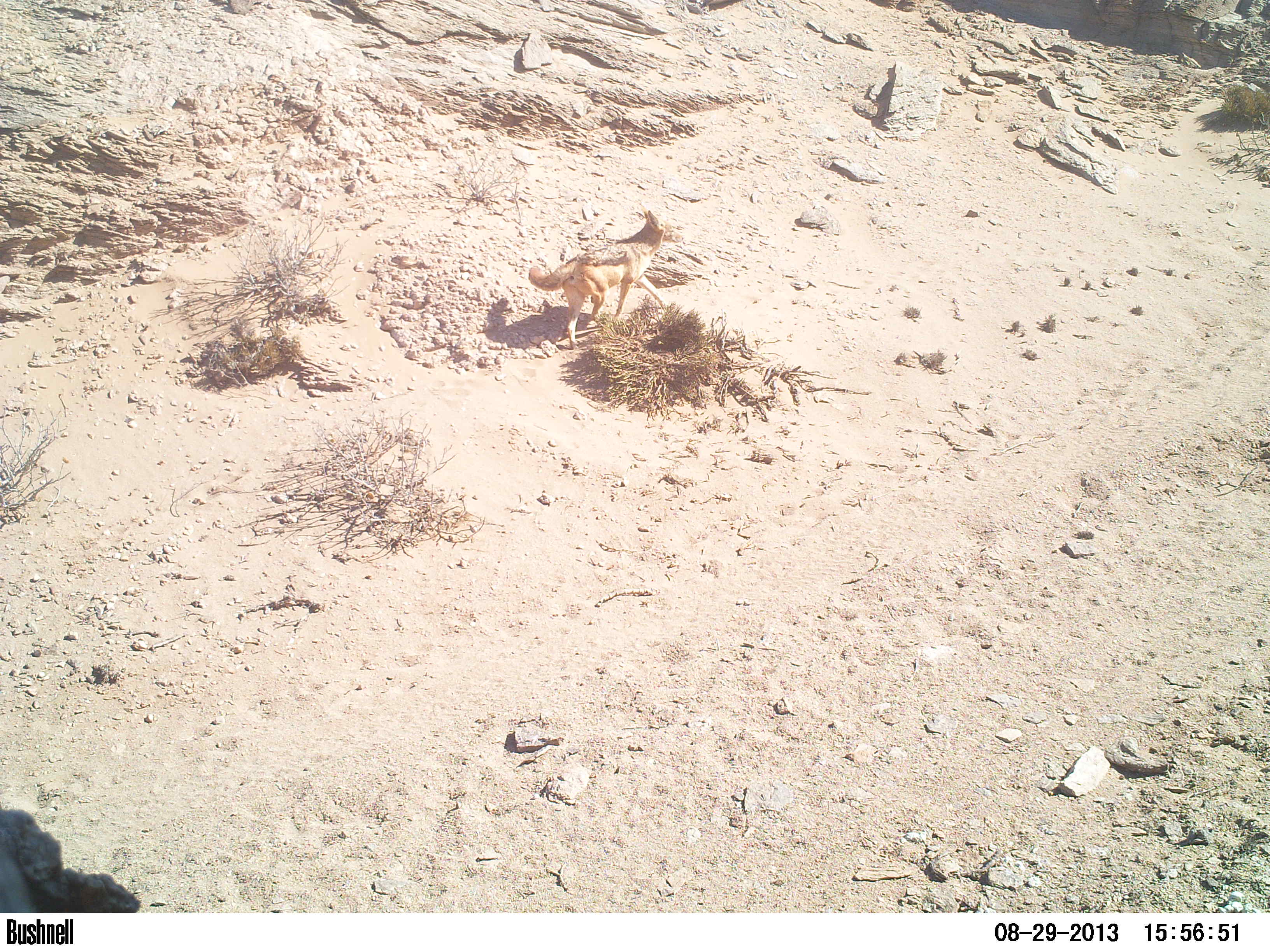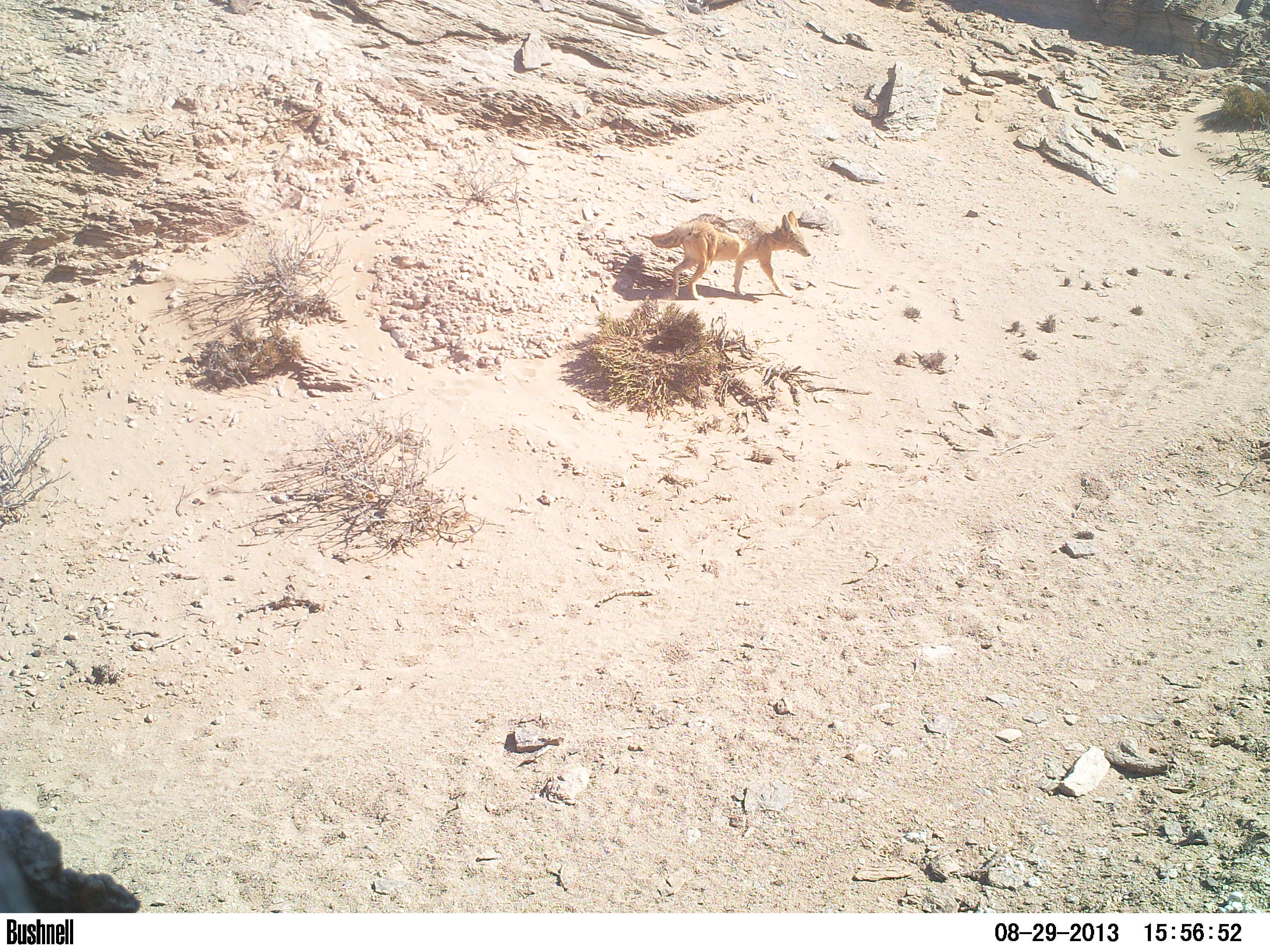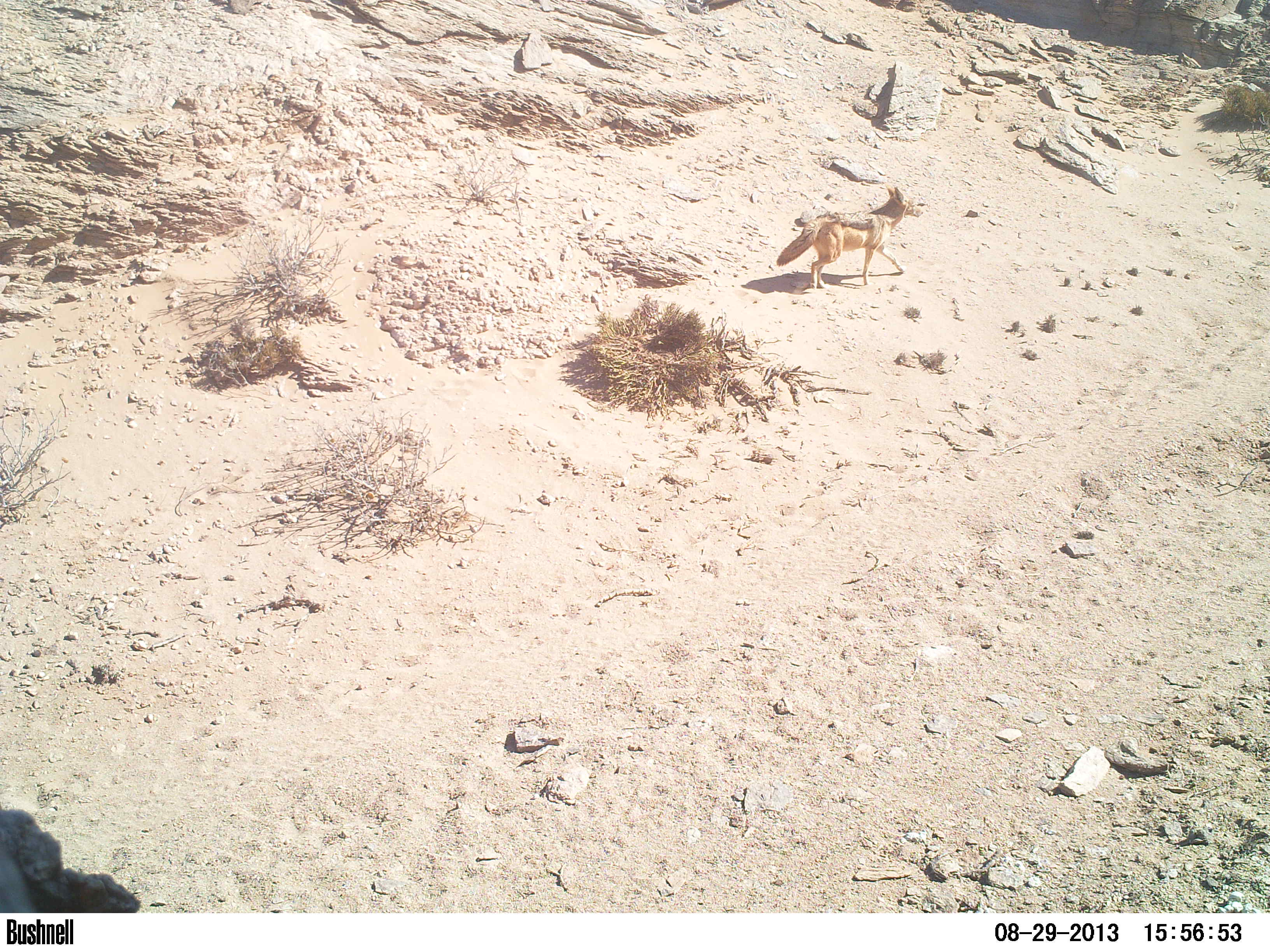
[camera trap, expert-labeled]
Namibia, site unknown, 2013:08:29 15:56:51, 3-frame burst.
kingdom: Animalia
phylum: Chordata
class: Mammalia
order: Carnivora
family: Canidae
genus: Lupulella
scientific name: Lupulella mesomelas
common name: black-backed jackal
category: canis mesomelas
Canis mesomelas (black-backed jackal) (Lupulella mesomelas).